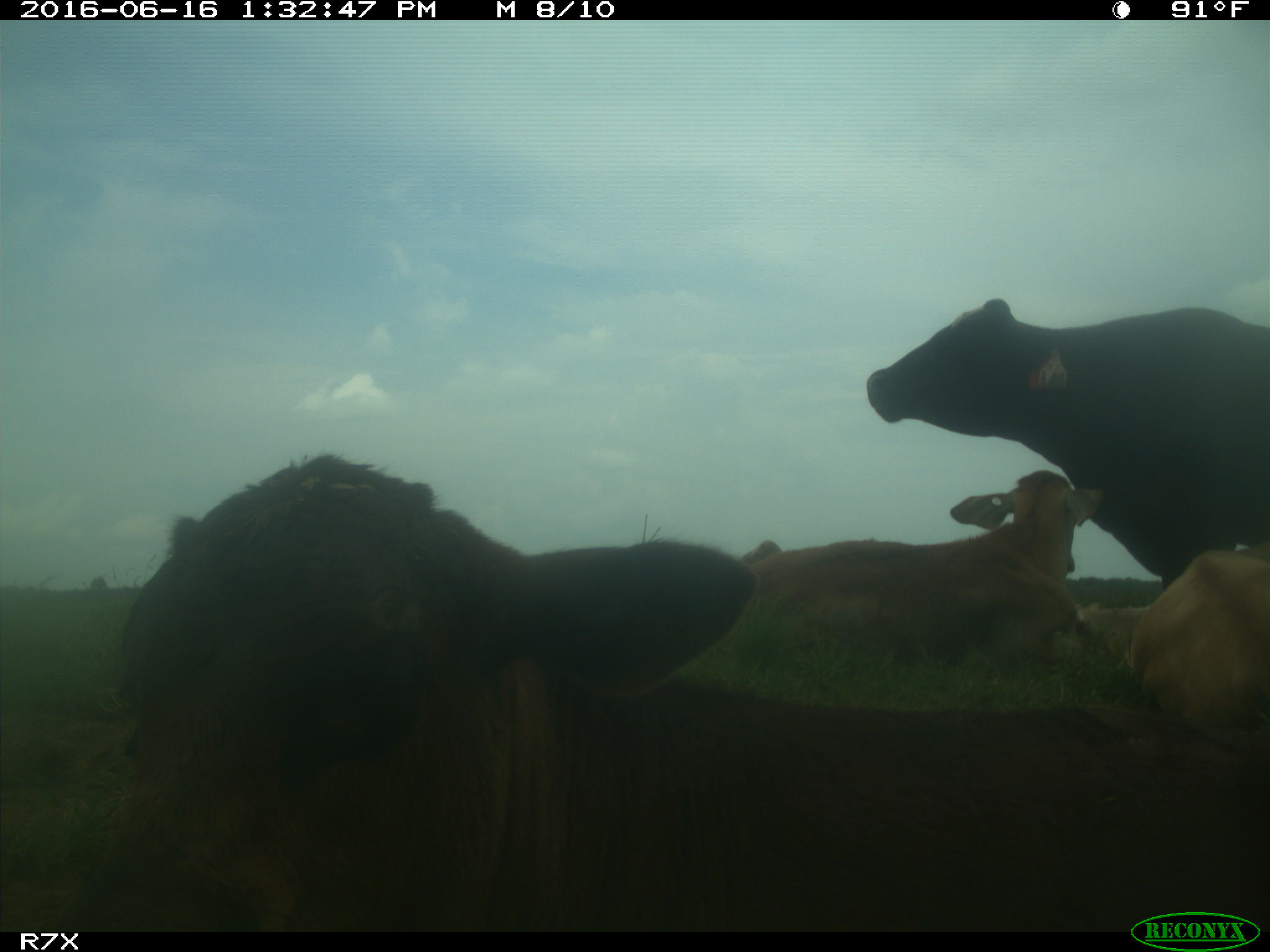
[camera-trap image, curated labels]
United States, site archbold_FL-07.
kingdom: Animalia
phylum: Chordata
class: Mammalia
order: Artiodactyla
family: Bovidae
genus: Bos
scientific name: Bos taurus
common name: domestic cow